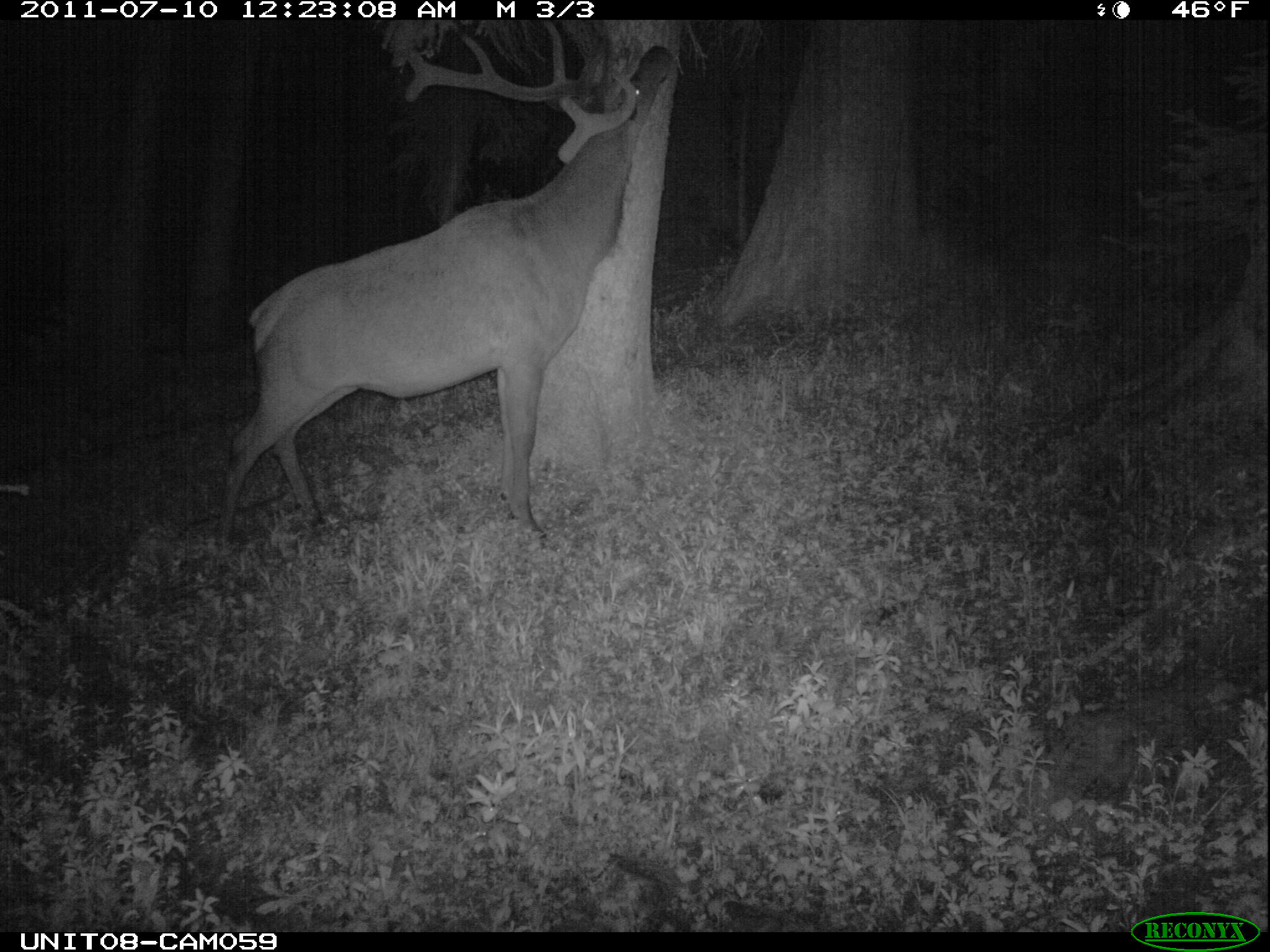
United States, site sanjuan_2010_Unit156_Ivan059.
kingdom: Animalia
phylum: Chordata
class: Mammalia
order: Artiodactyla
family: Cervidae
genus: Cervus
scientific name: Cervus elaphus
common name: red deer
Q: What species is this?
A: Cervus elaphus (red deer).